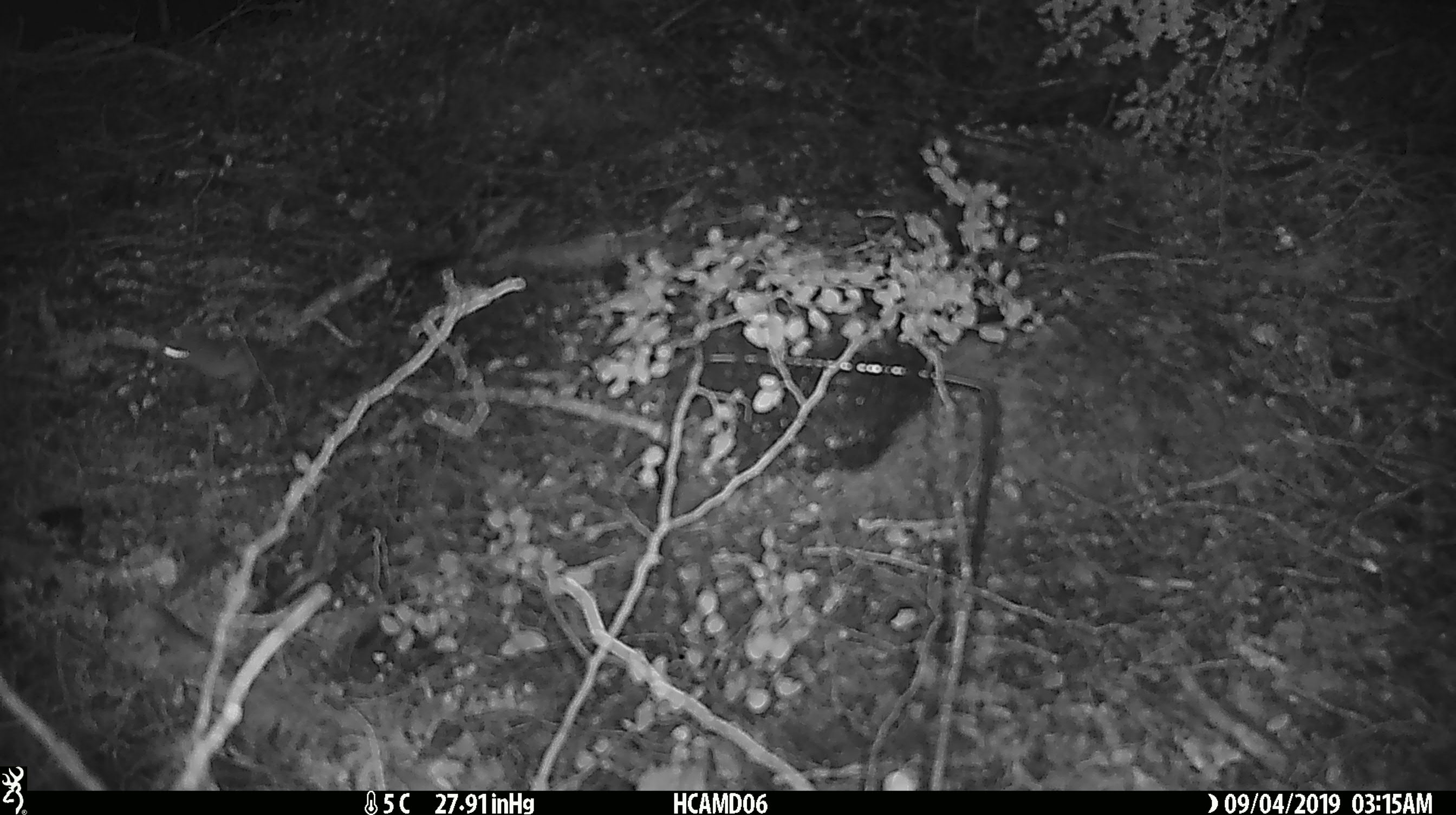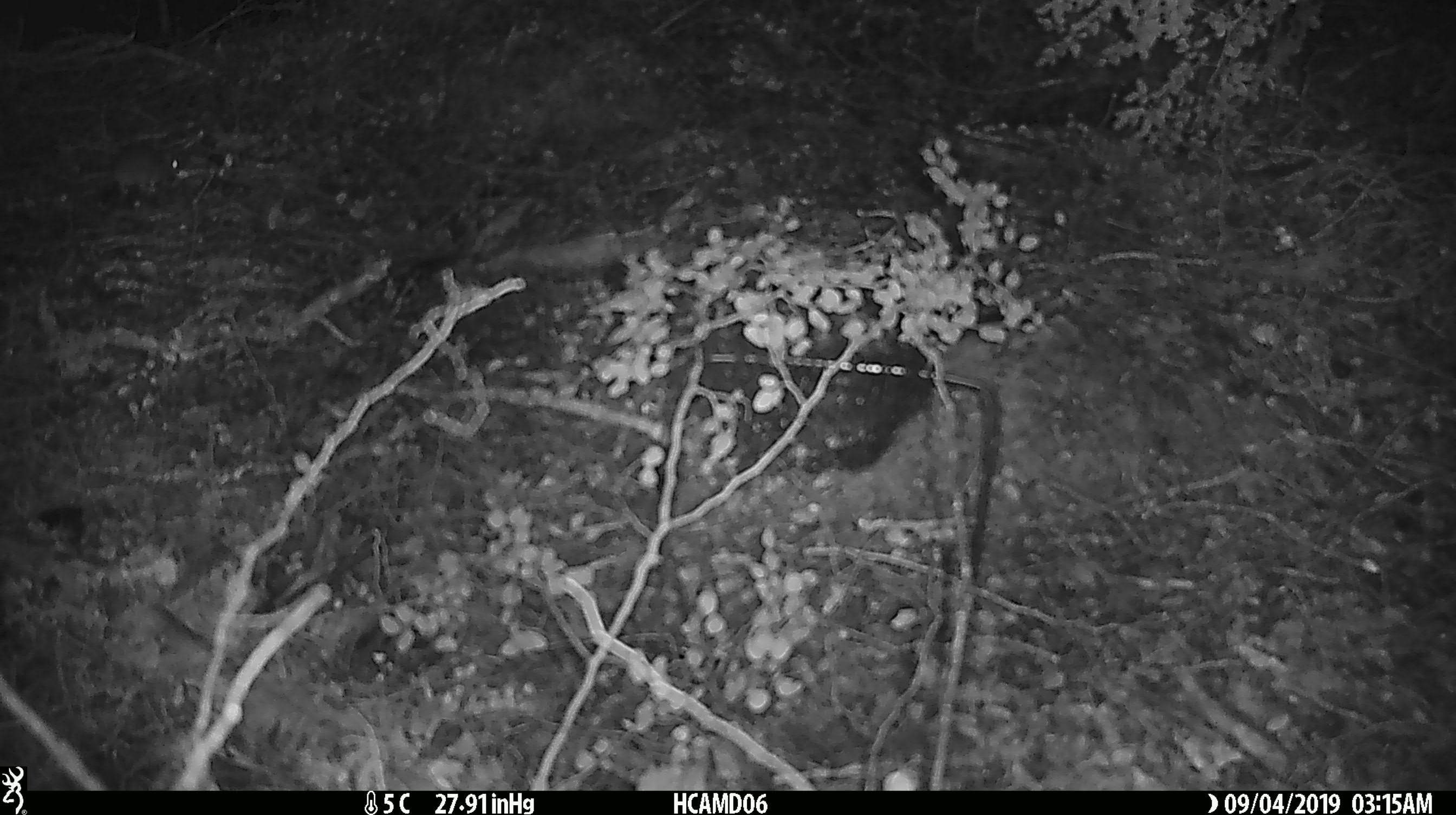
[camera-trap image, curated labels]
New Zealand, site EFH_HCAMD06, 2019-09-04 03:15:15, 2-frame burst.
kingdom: Animalia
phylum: Chordata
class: Mammalia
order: Rodentia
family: Muridae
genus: Mus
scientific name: Mus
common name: mouse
Mouse (Mus).